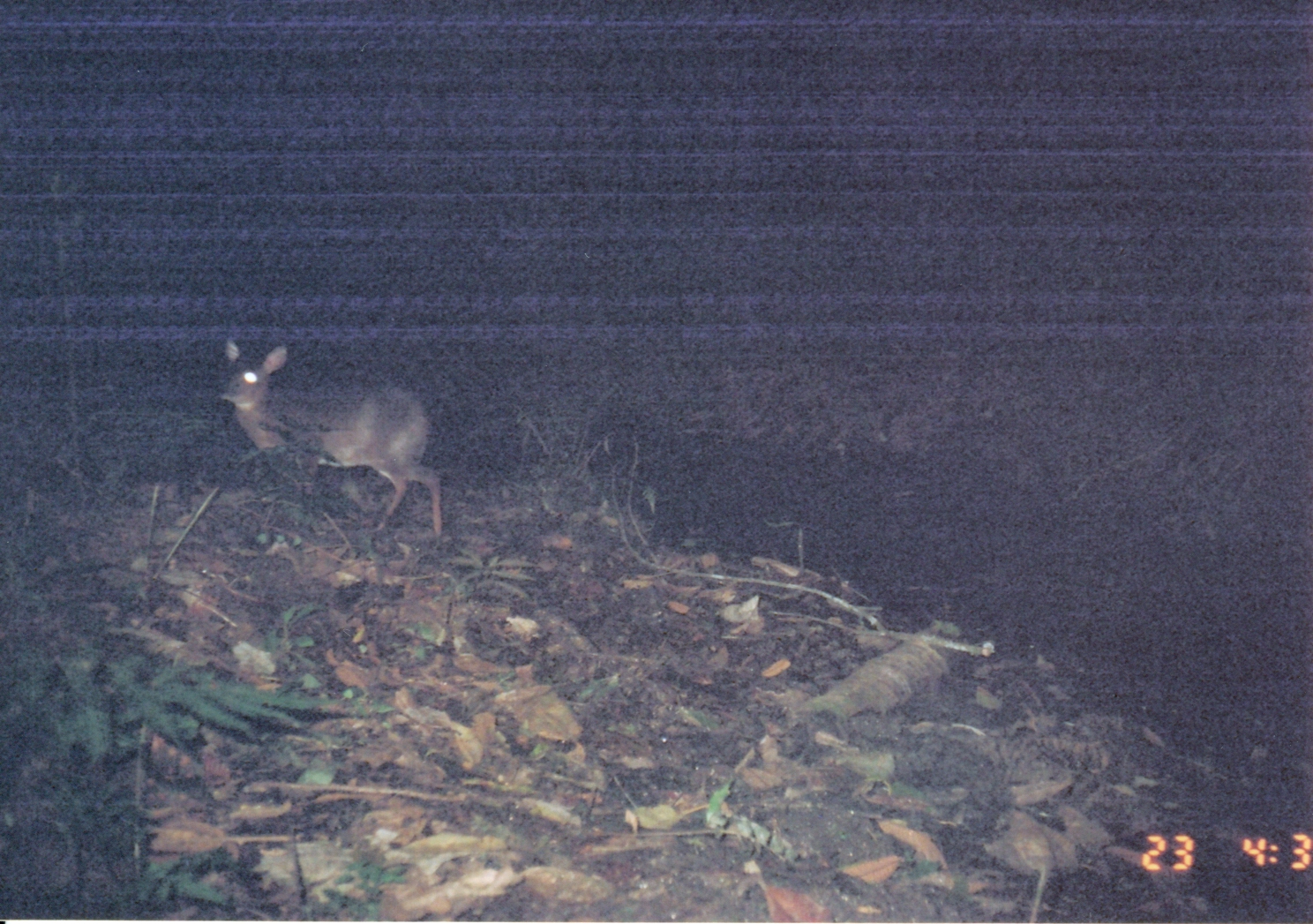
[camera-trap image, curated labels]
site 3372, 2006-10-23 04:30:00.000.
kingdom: Animalia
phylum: Chordata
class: Mammalia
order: Artiodactyla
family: Bovidae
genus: Nesotragus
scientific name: Nesotragus moschatus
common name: suni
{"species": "Nesotragus moschatus (suni)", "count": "1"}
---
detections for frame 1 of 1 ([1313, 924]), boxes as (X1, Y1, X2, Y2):
nesotragus moschatus: (216, 337, 444, 549)